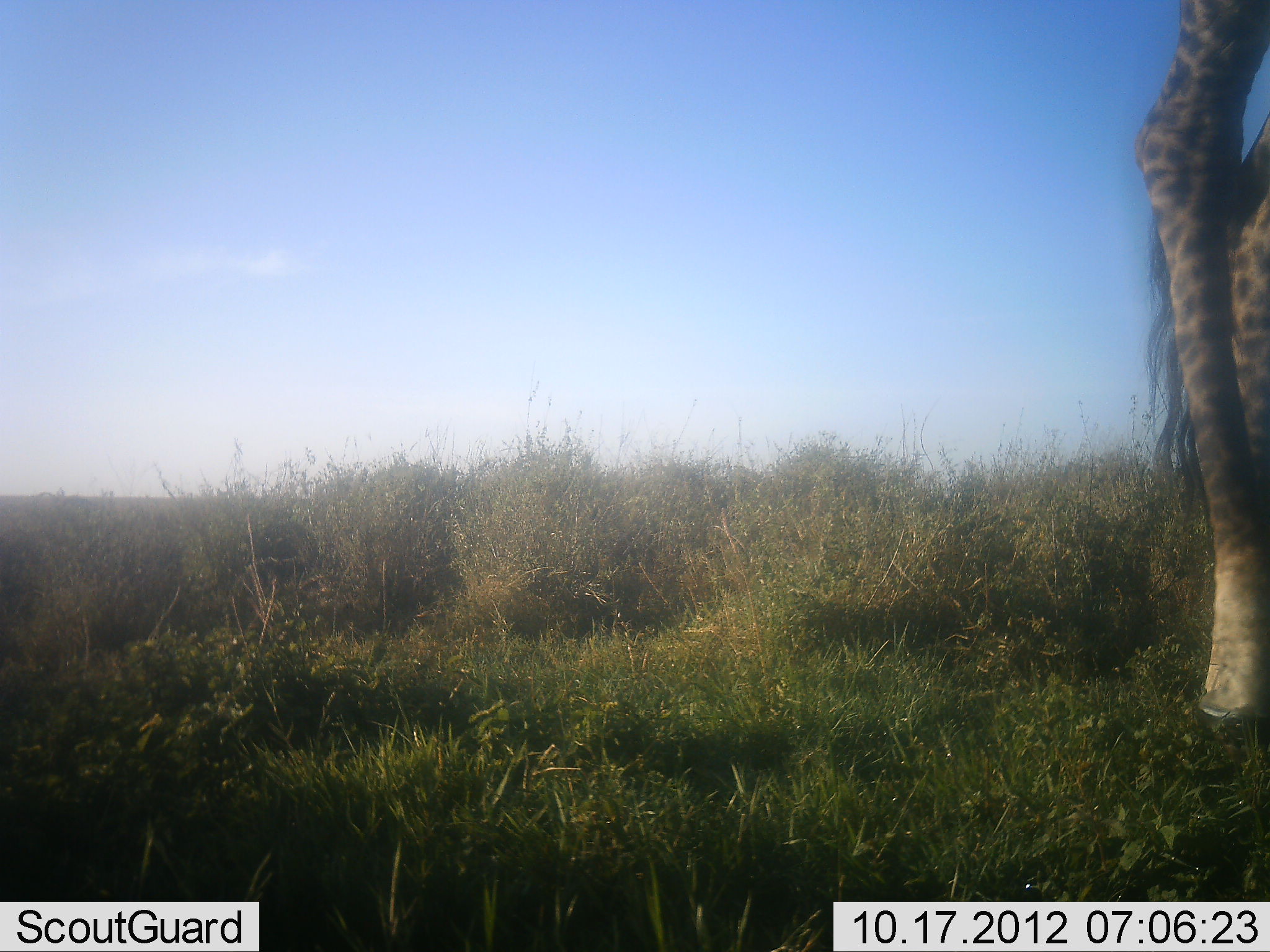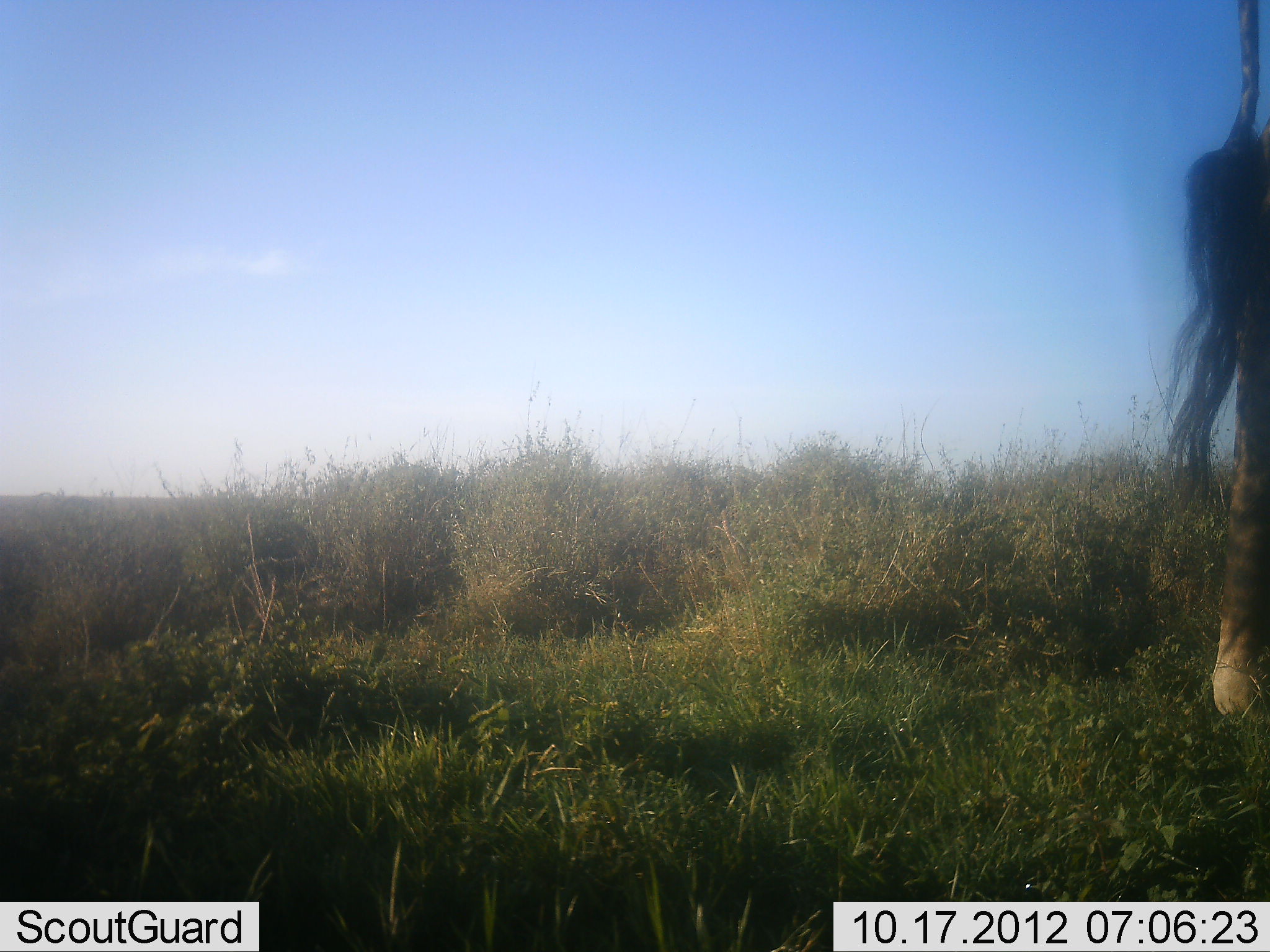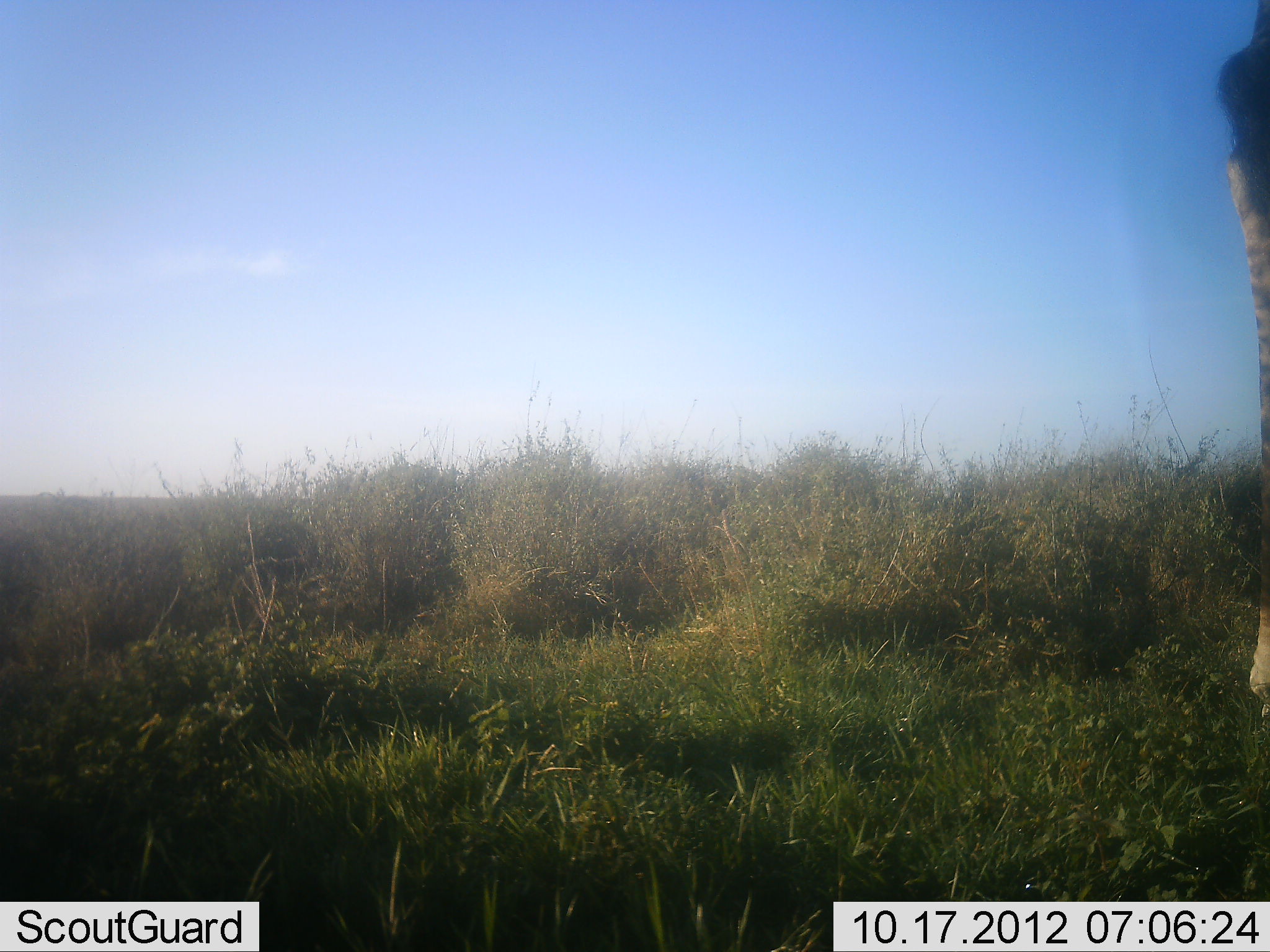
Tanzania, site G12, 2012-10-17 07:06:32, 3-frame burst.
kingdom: Animalia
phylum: Chordata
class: Mammalia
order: Artiodactyla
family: Giraffidae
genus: Giraffa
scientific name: Giraffa camelopardalis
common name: giraffe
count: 1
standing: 30%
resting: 0%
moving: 70%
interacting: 0%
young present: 0%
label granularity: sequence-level